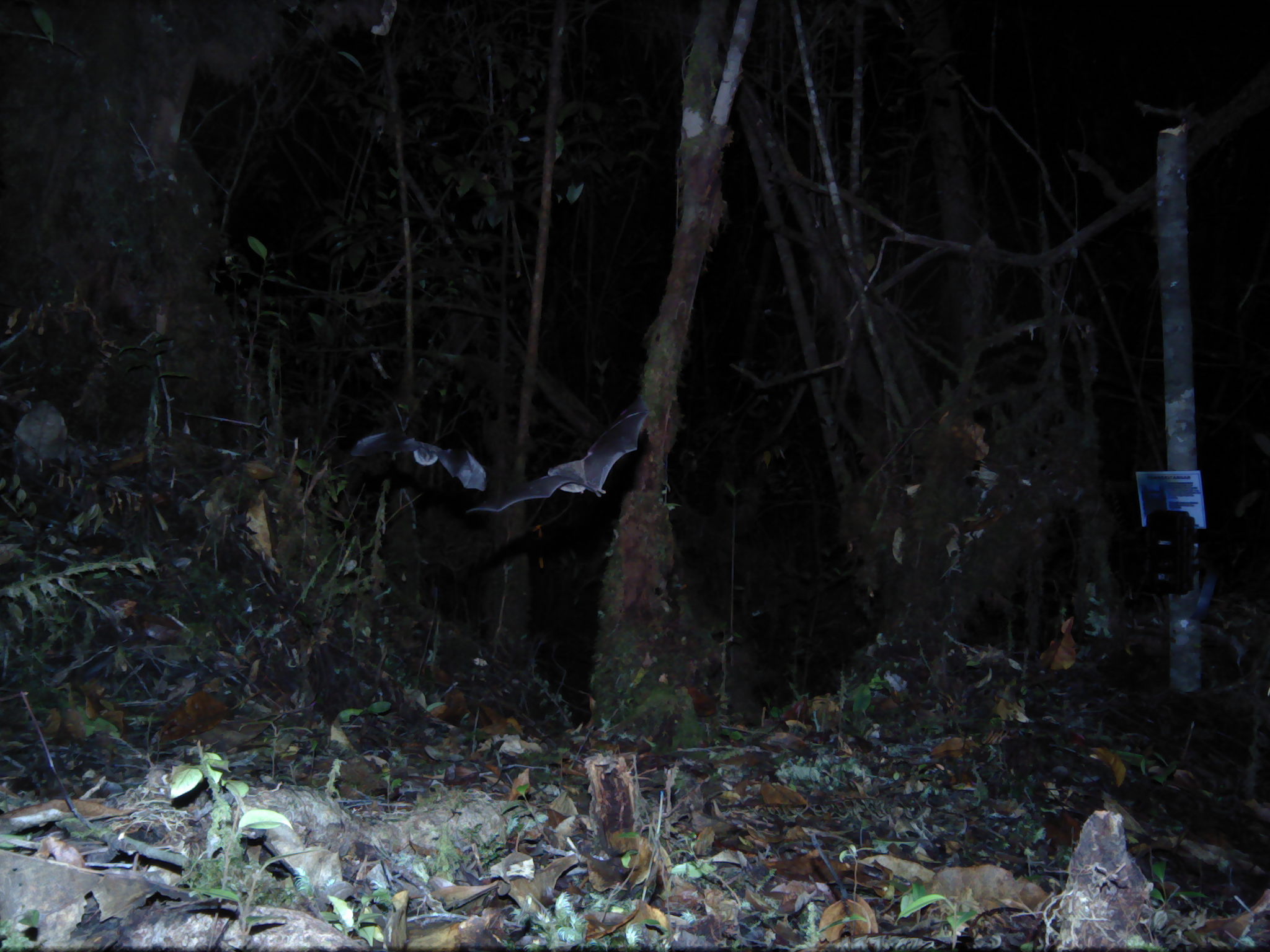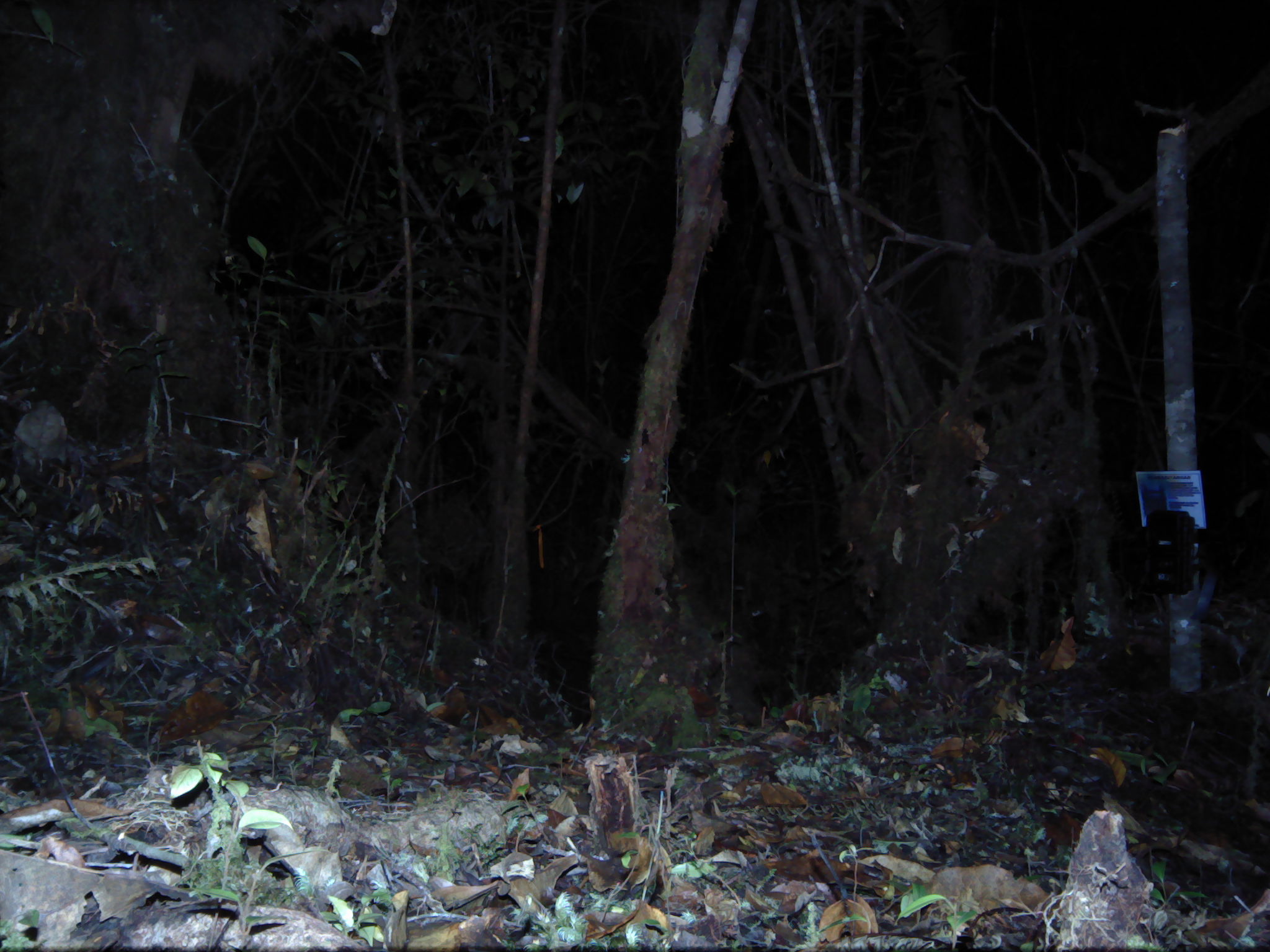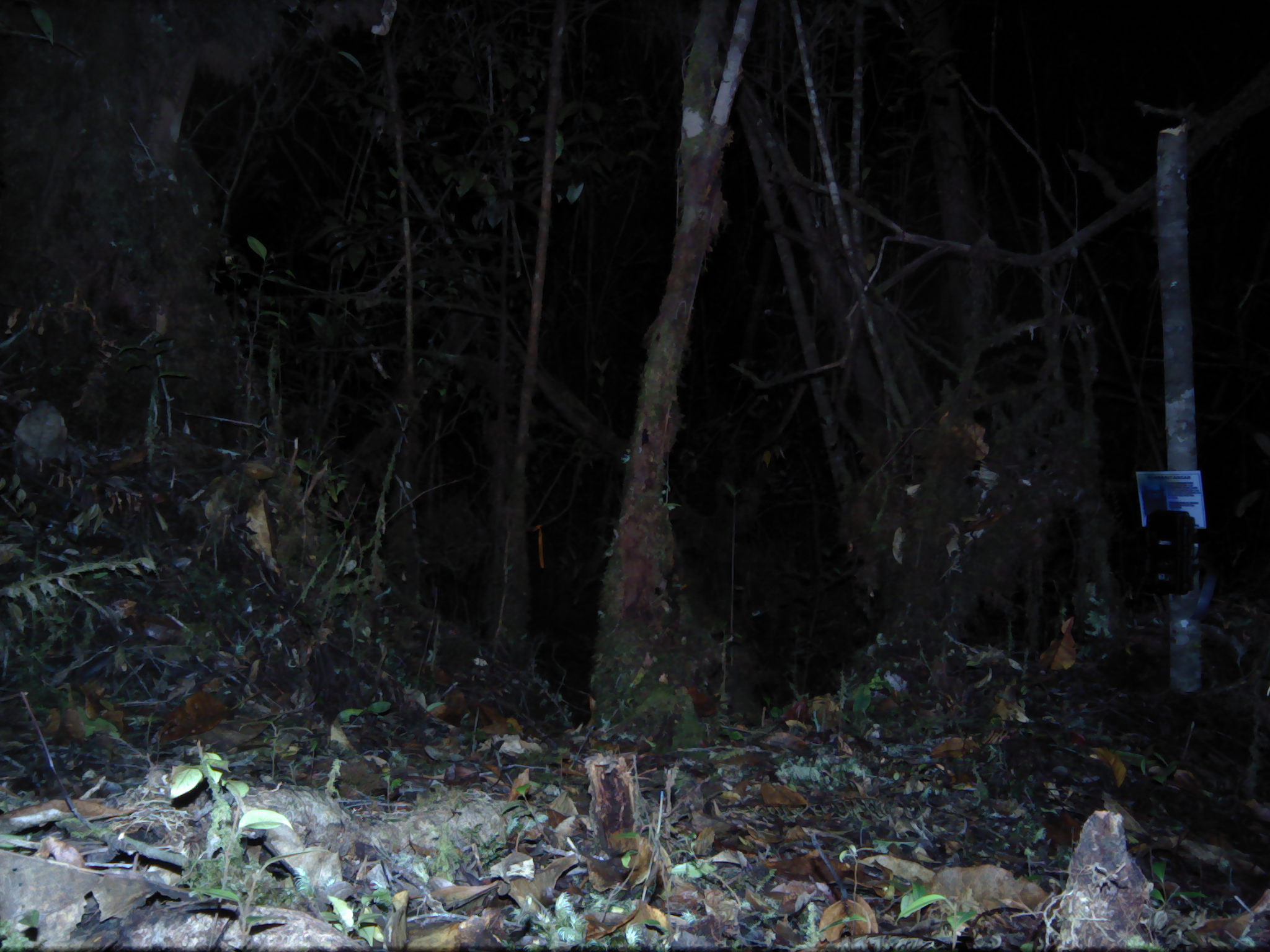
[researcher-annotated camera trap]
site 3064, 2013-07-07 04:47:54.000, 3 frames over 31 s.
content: unidentified animal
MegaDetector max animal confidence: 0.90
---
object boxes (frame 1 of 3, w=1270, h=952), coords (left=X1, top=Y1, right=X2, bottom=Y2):
unknown: (left=465, top=397, right=648, bottom=512); (left=349, top=429, right=485, bottom=491)